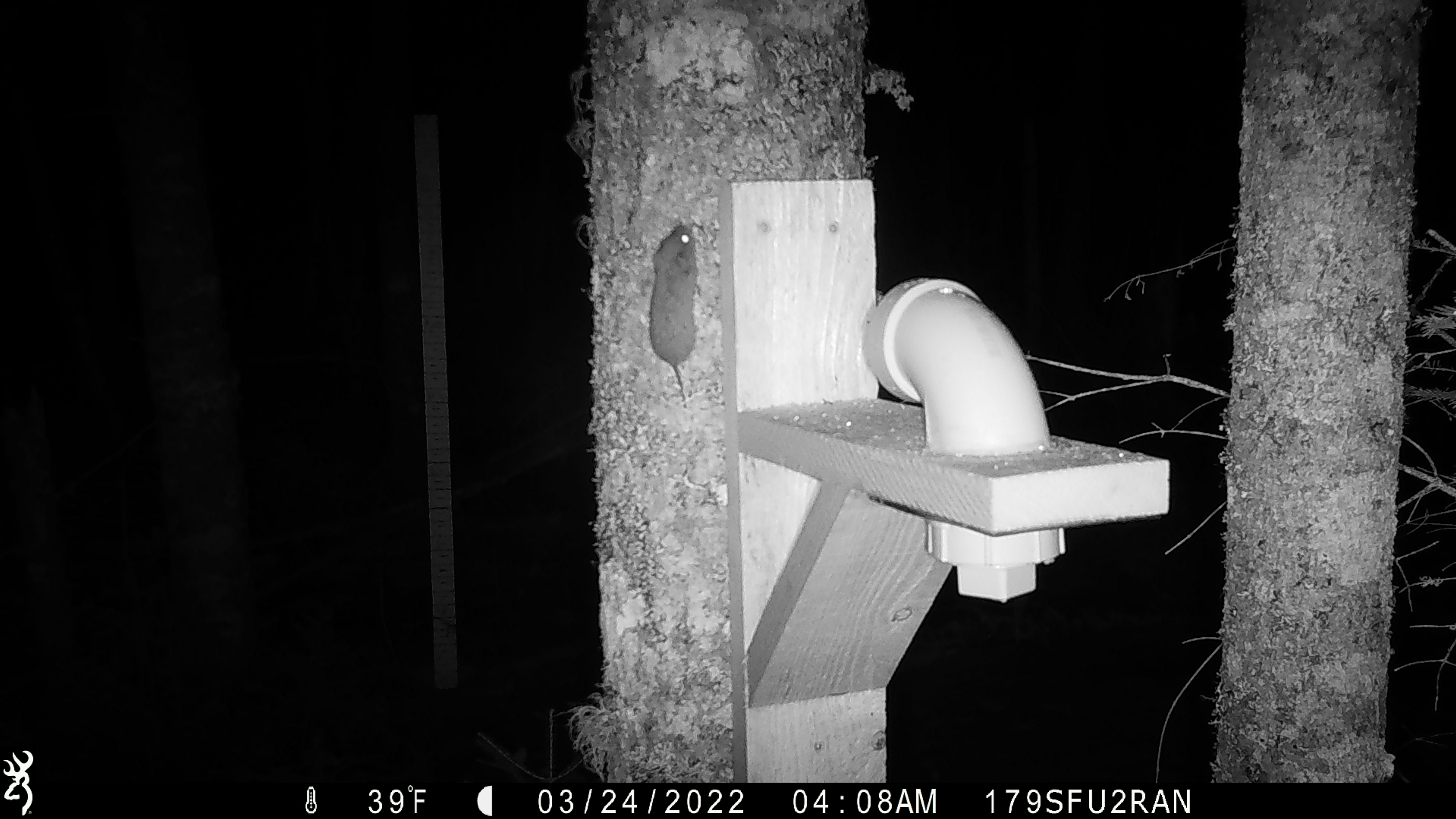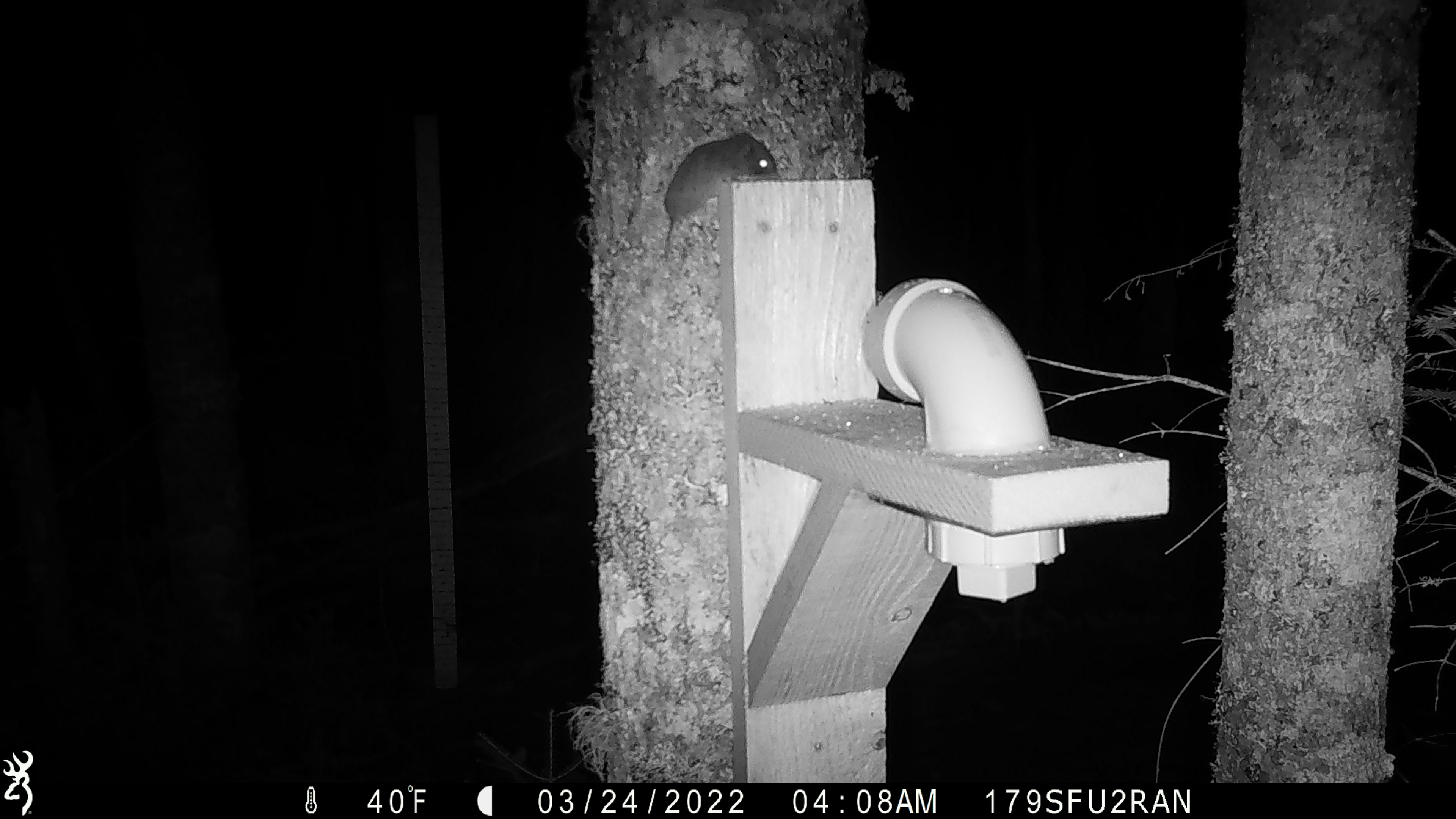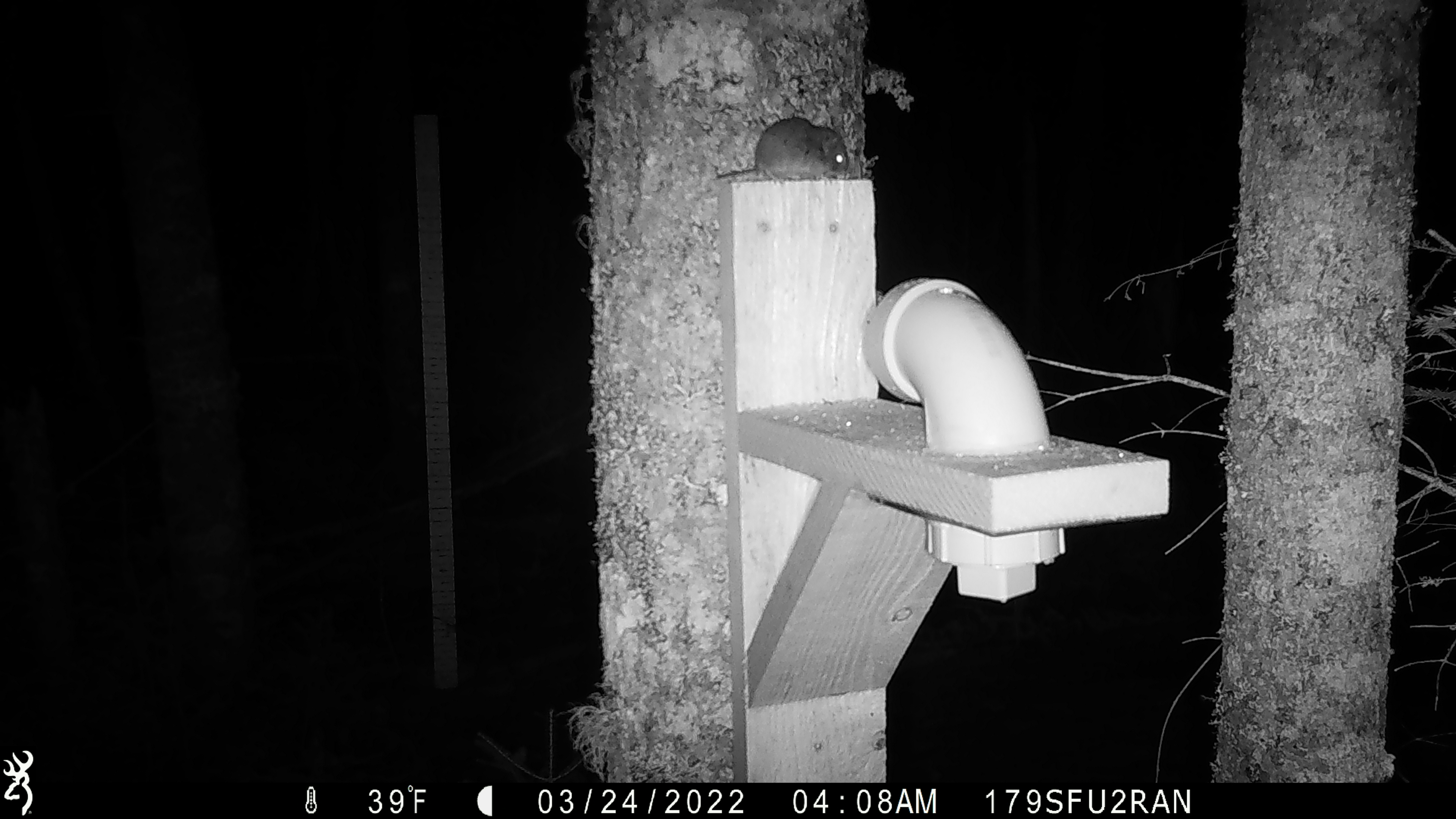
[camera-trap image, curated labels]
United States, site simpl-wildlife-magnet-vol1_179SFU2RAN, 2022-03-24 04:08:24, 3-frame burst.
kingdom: Animalia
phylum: Chordata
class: Mammalia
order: Rodentia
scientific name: Rodentia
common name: mouse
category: mouse sp.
Mouse sp. (mouse) (Rodentia).